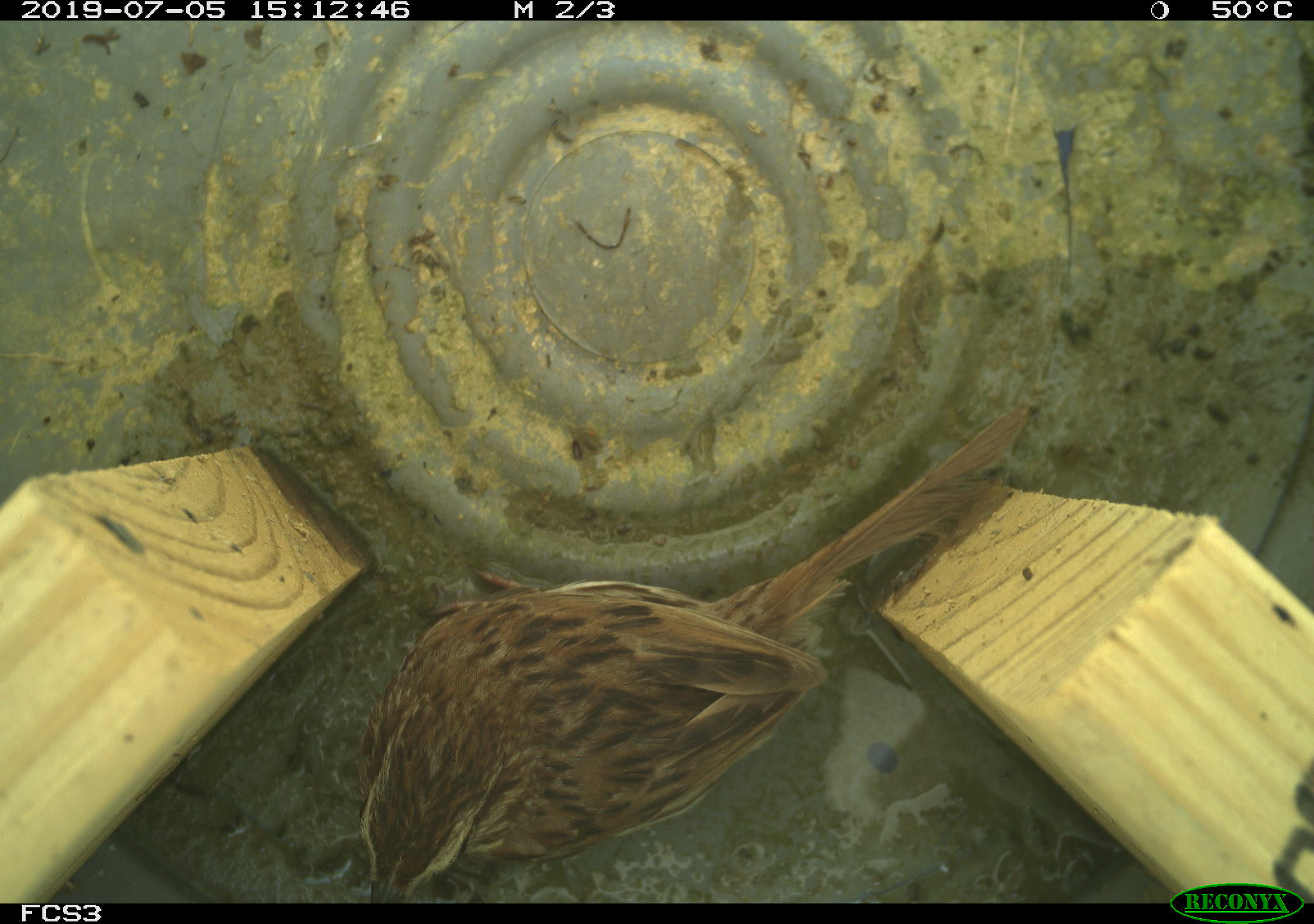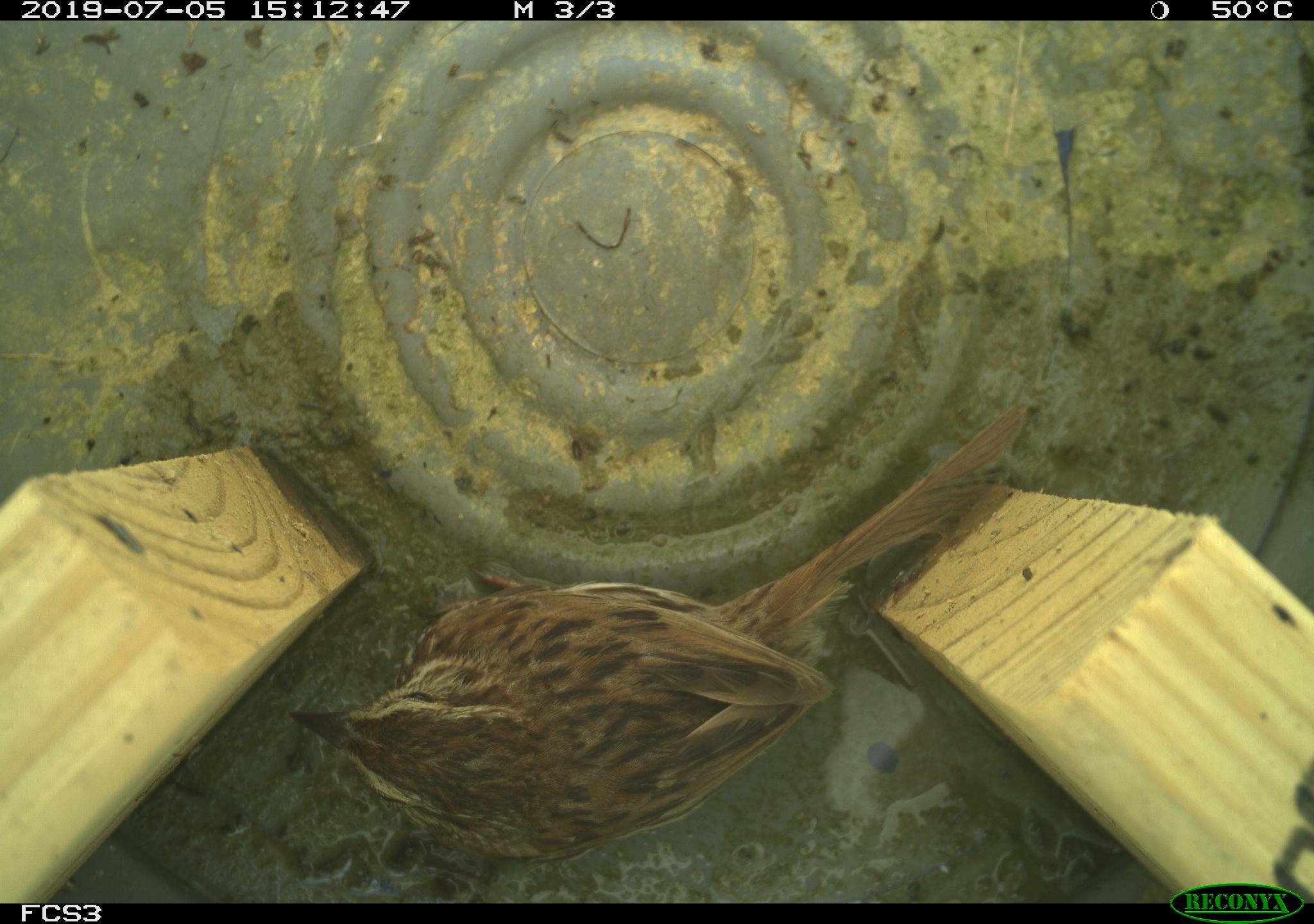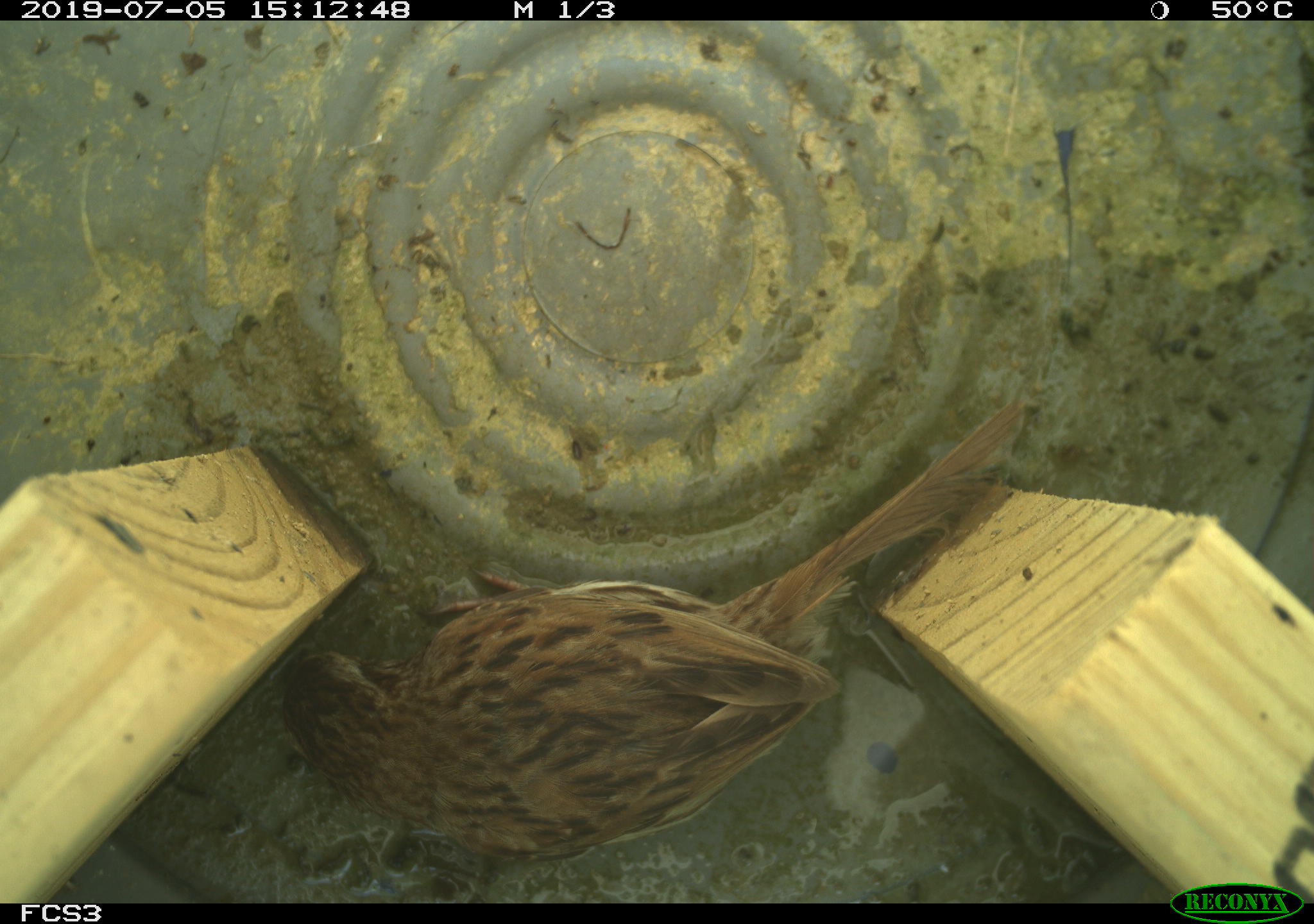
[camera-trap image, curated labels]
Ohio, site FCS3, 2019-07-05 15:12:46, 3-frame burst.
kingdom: Animalia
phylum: Chordata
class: Aves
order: Passeriformes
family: Passerellidae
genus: Melospiza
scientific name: Melospiza melodia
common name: song sparrow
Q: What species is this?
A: Song sparrow (Melospiza melodia).